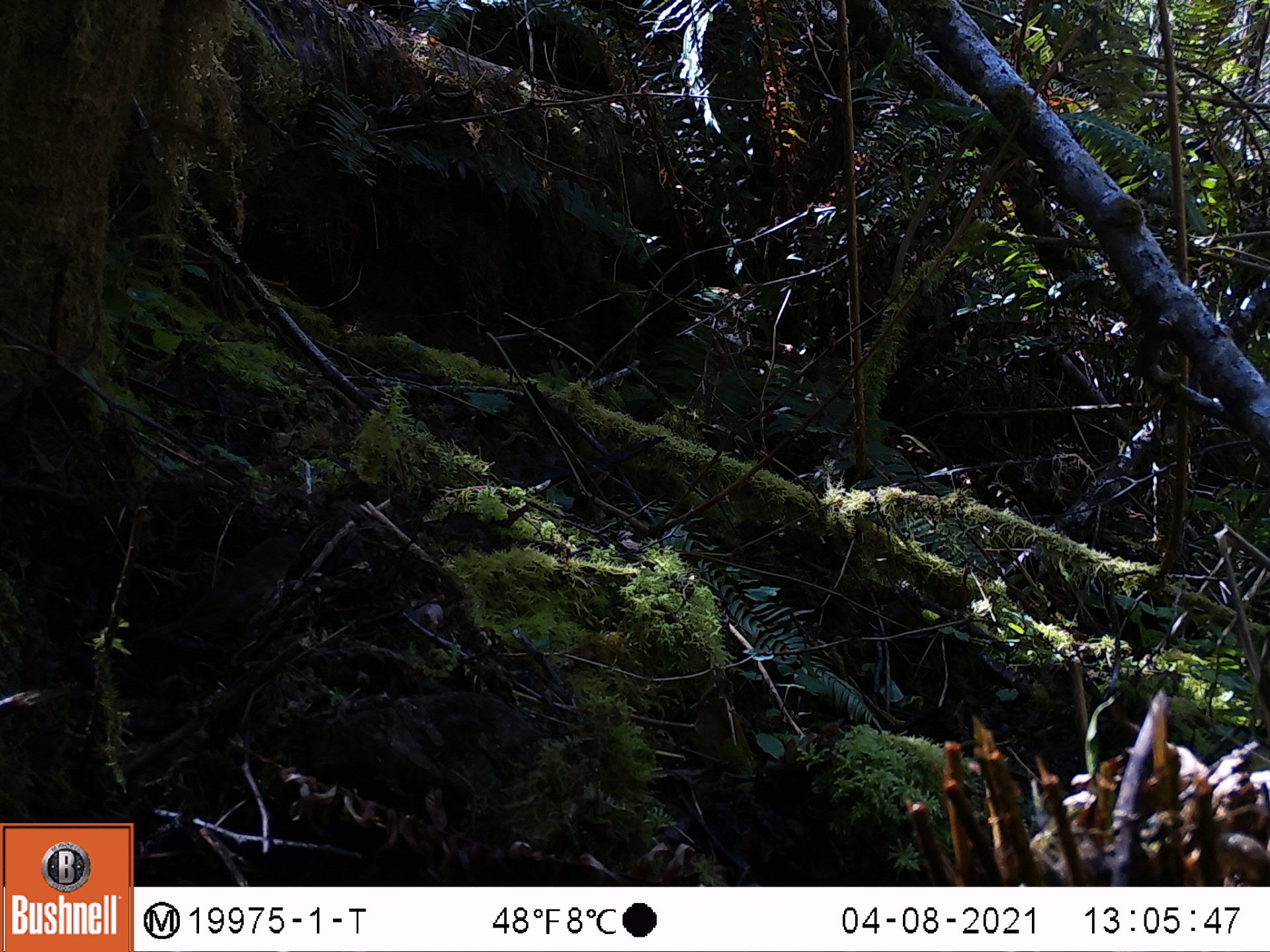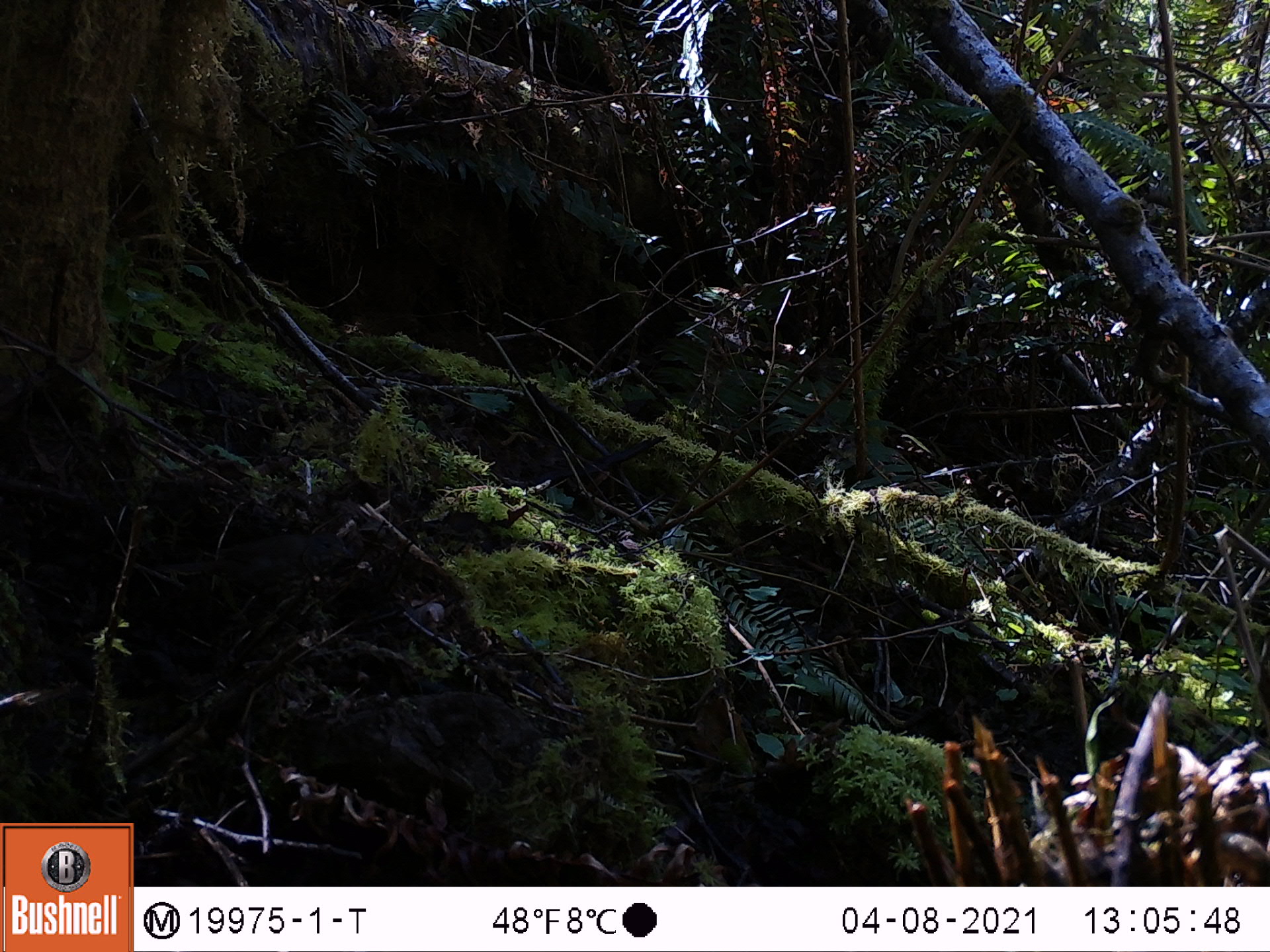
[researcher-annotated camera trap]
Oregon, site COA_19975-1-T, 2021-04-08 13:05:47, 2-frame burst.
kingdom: Animalia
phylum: Chordata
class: Aves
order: Passeriformes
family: Turdidae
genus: Catharus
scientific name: Catharus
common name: brown thrushes and nightingale-thrushes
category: catharus species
Catharus species (brown thrushes and nightingale-thrushes) (Catharus).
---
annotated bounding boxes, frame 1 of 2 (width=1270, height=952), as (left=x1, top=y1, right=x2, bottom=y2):
catharus species: (left=143, top=525, right=311, bottom=653)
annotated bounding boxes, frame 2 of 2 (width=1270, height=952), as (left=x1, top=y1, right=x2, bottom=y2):
catharus species: (left=133, top=525, right=369, bottom=623)